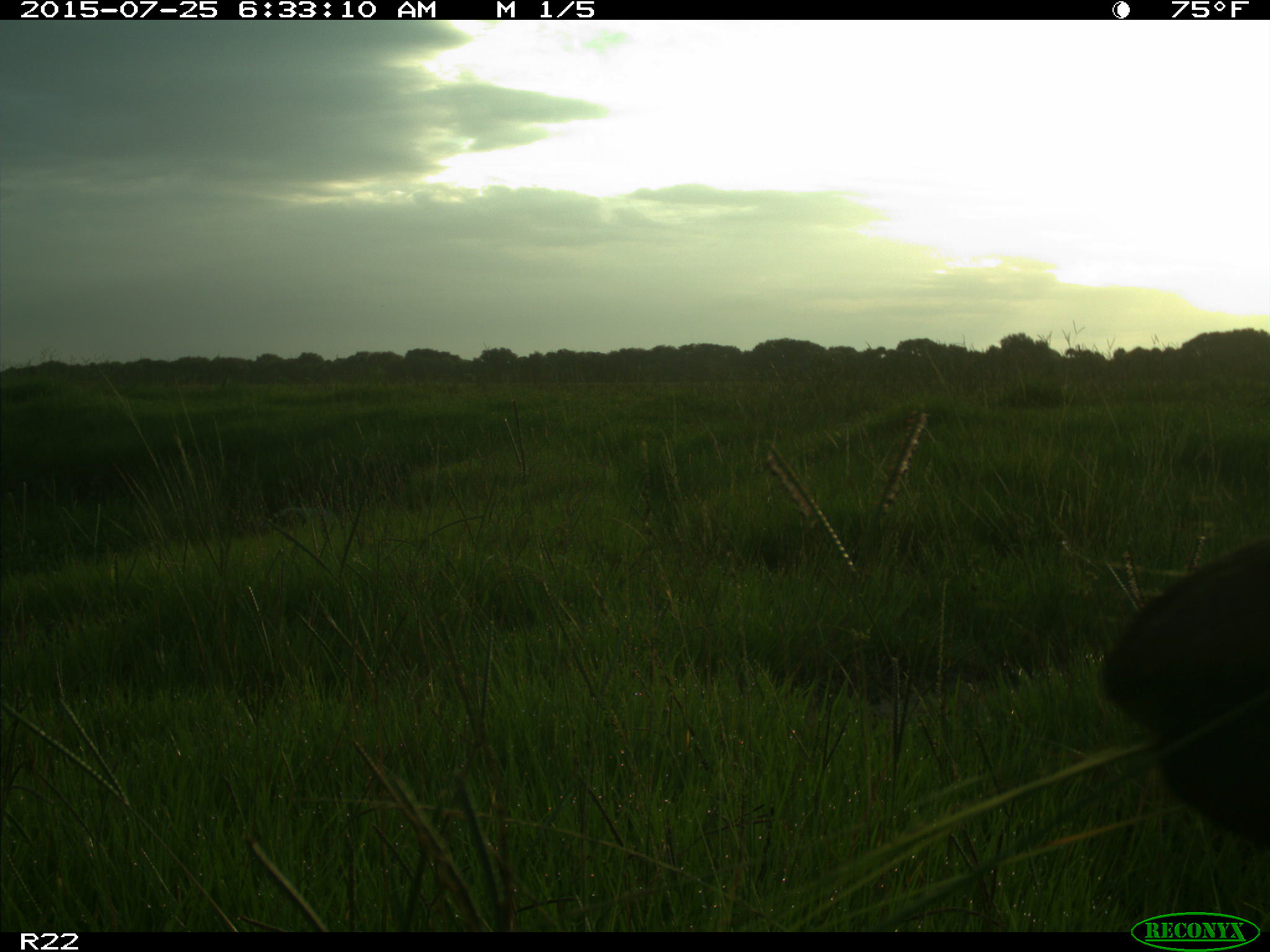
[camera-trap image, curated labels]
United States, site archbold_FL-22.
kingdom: Animalia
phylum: Chordata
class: Mammalia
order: Artiodactyla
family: Bovidae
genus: Bos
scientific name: Bos taurus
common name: domestic cow